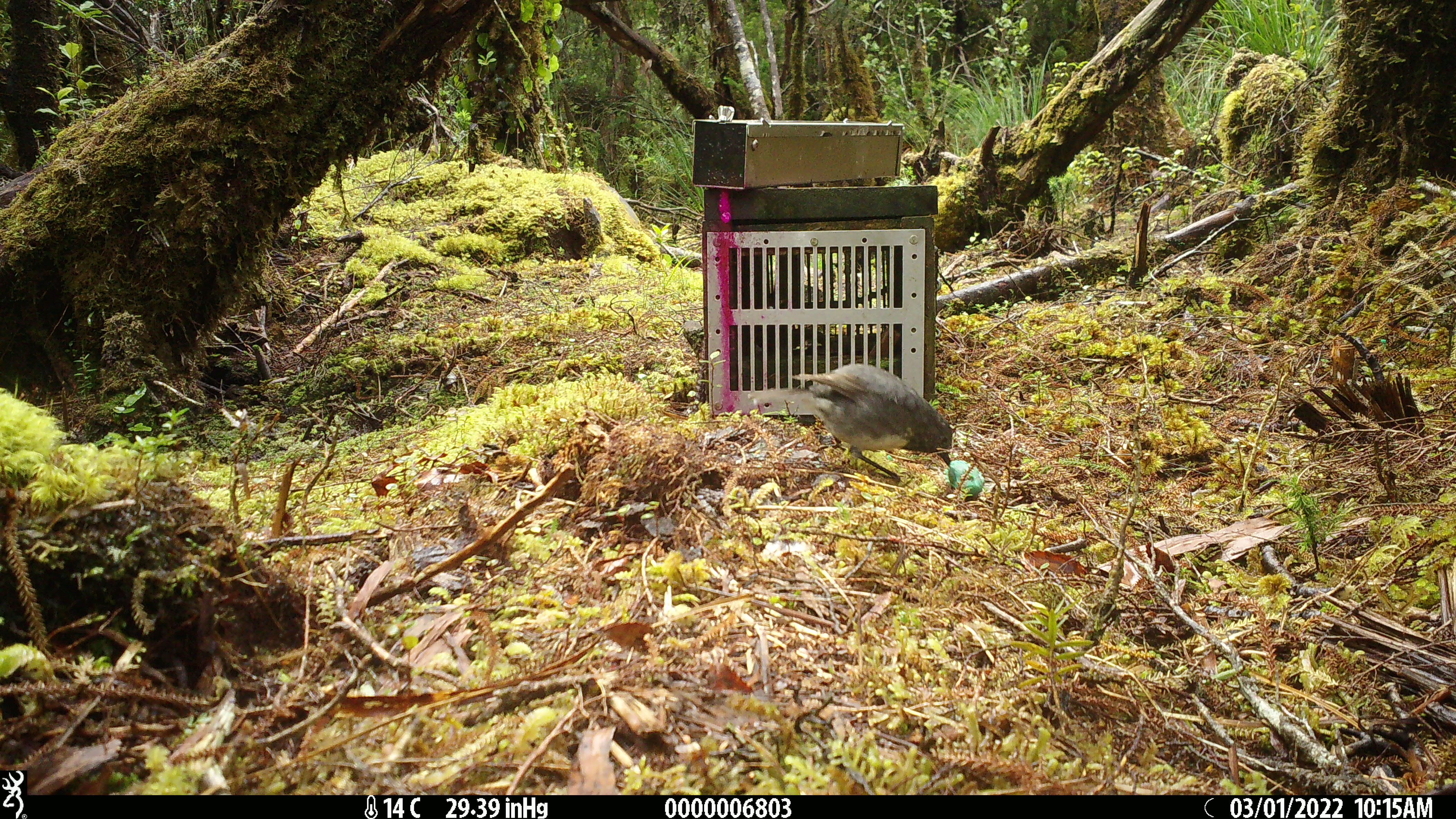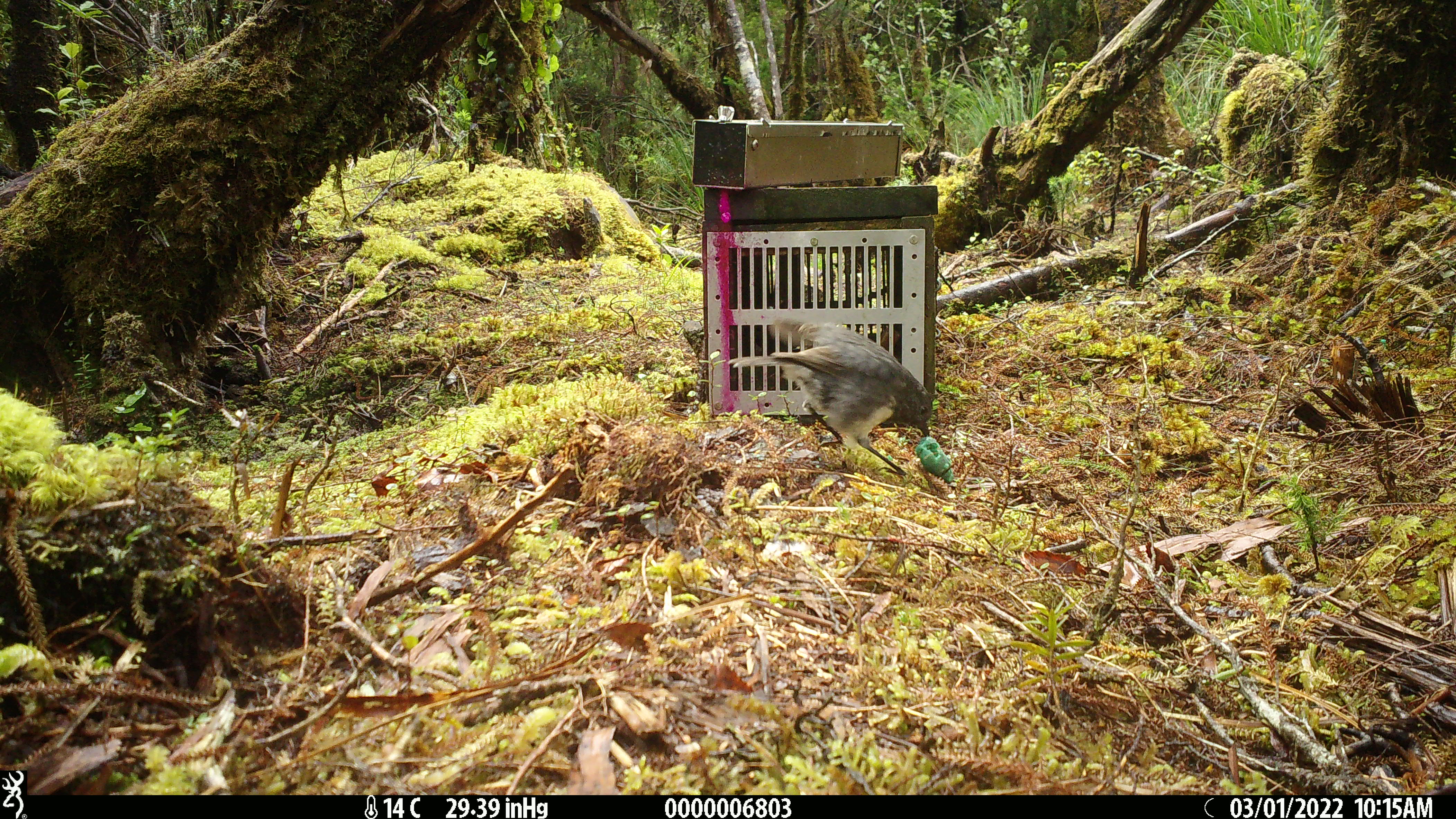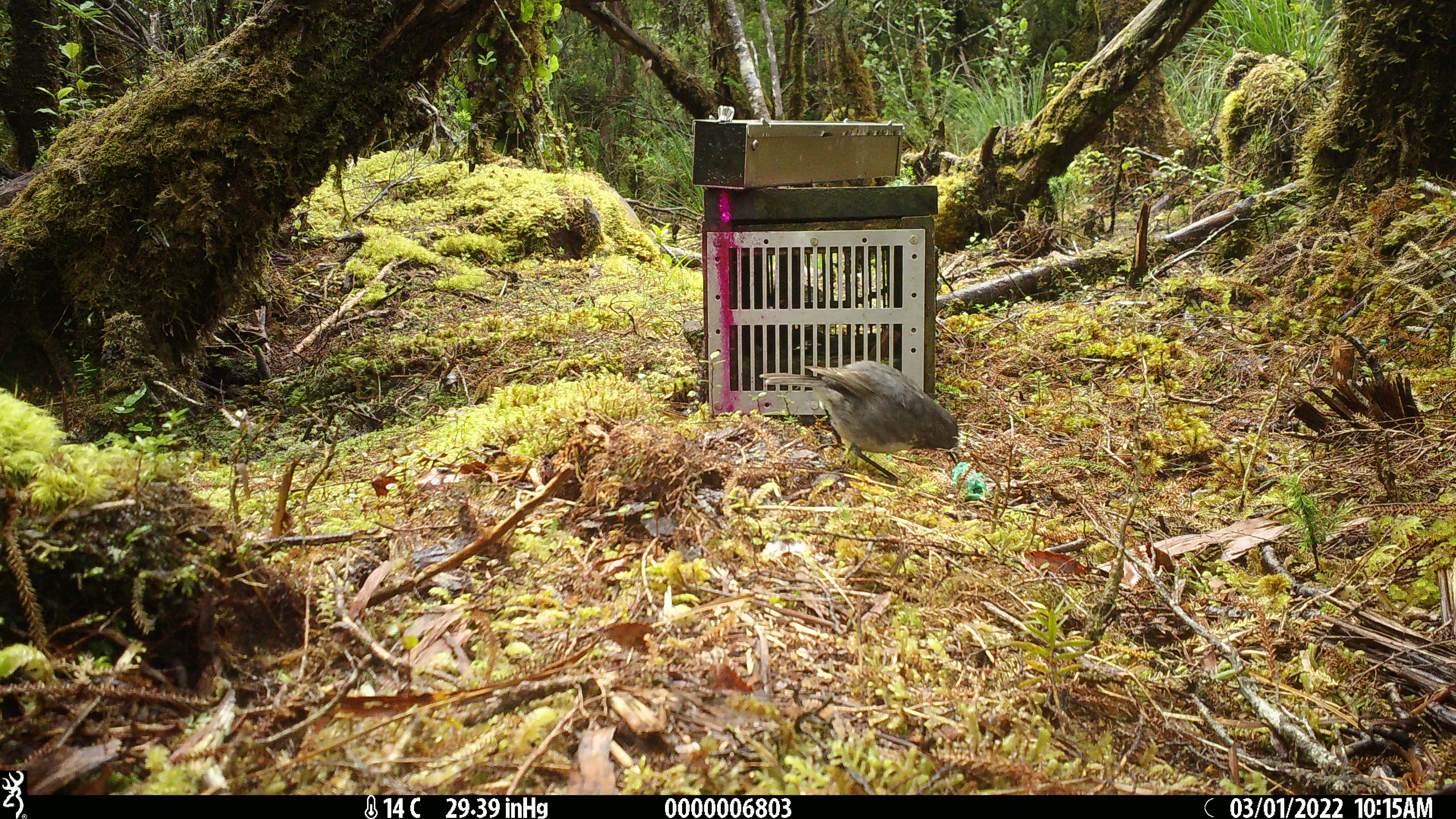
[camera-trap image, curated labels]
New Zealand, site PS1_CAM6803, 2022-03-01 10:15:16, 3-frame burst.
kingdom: Animalia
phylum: Chordata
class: Aves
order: Passeriformes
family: Petroicidae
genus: Petroica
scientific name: Petroica australis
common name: new zealand robin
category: robin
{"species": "robin (new zealand robin) (Petroica australis)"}